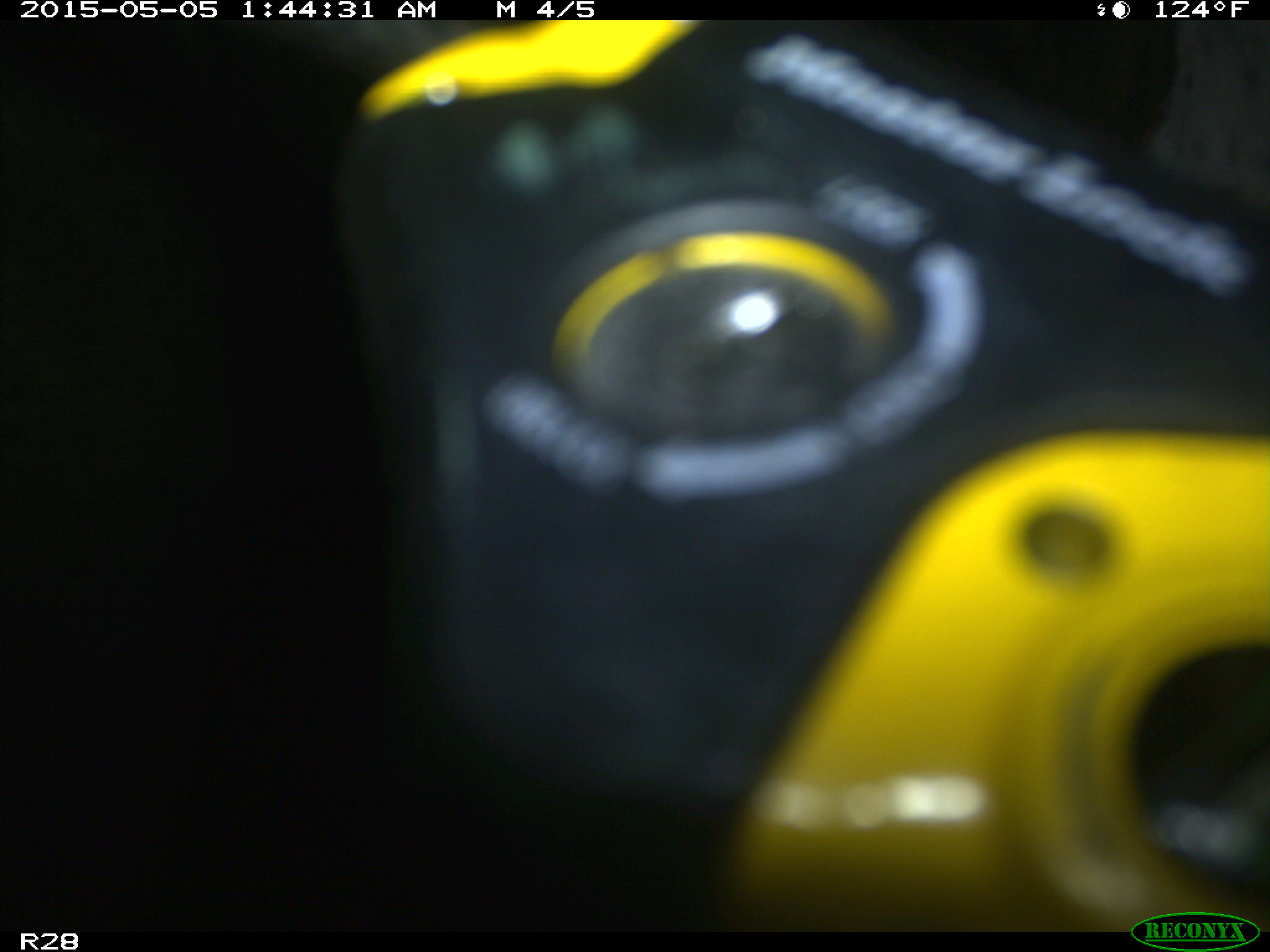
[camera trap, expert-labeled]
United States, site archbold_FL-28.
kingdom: Animalia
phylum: Chordata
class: Mammalia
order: Artiodactyla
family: Bovidae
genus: Bos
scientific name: Bos taurus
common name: domestic cow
Bos taurus (domestic cow).